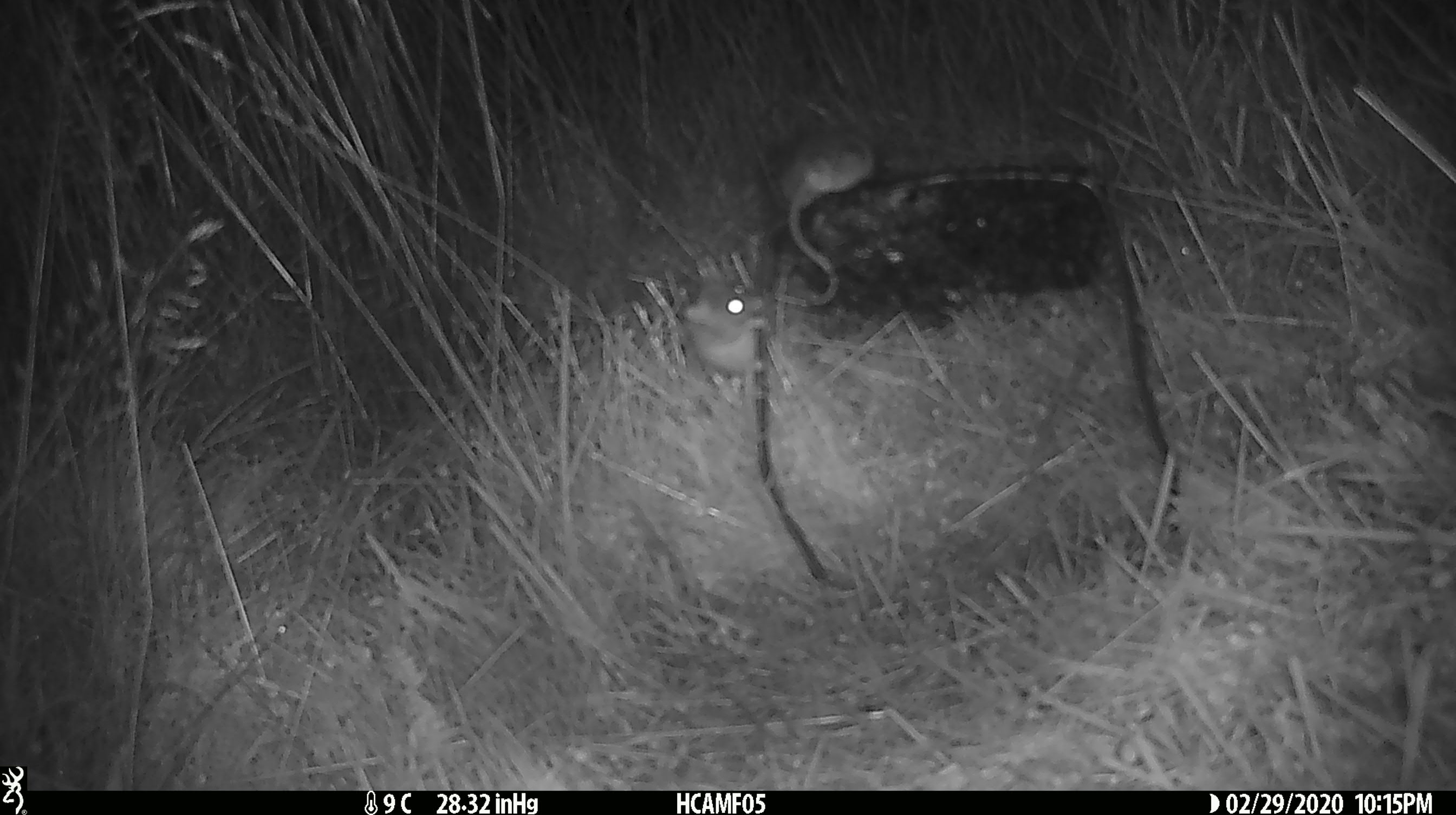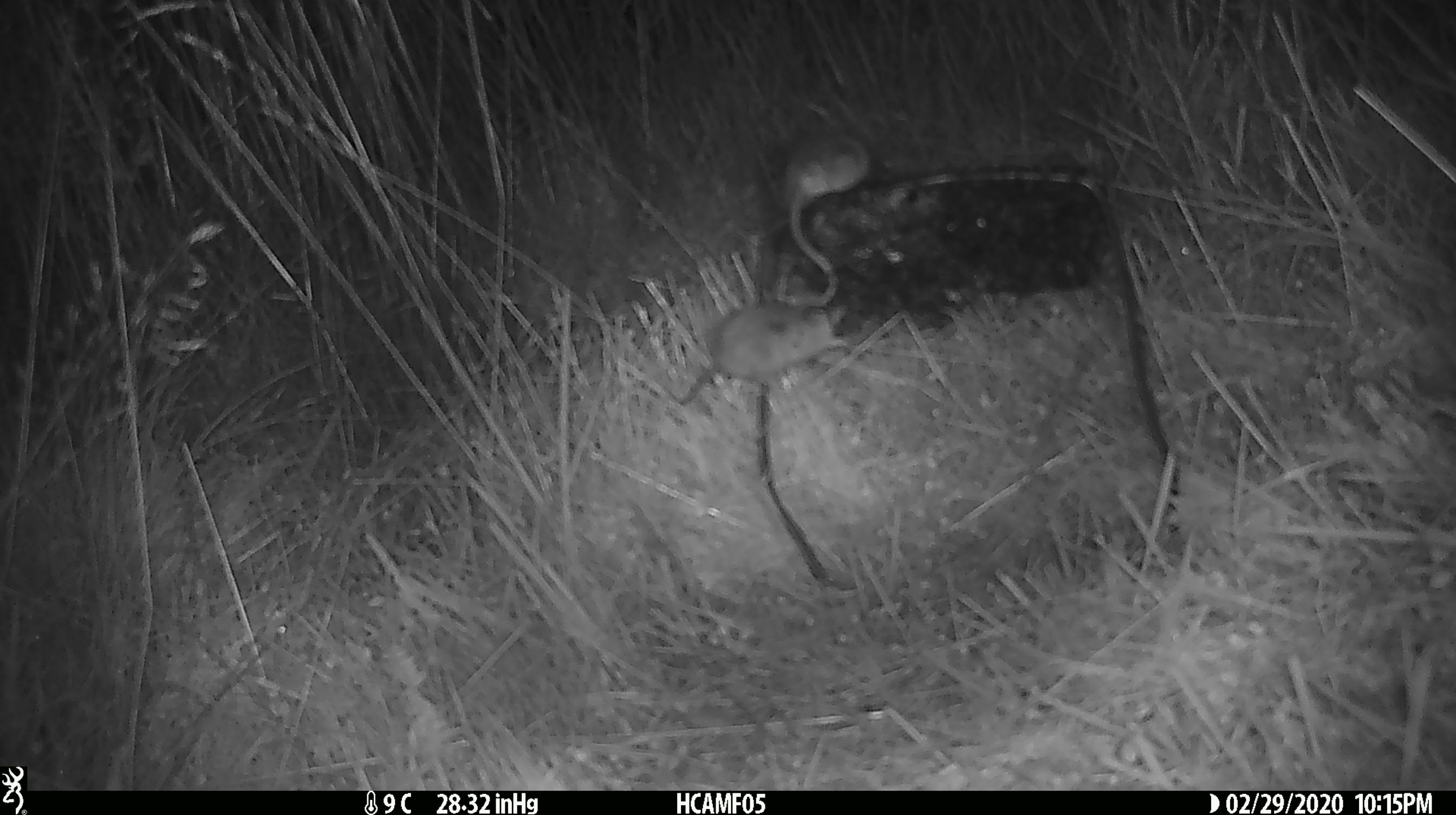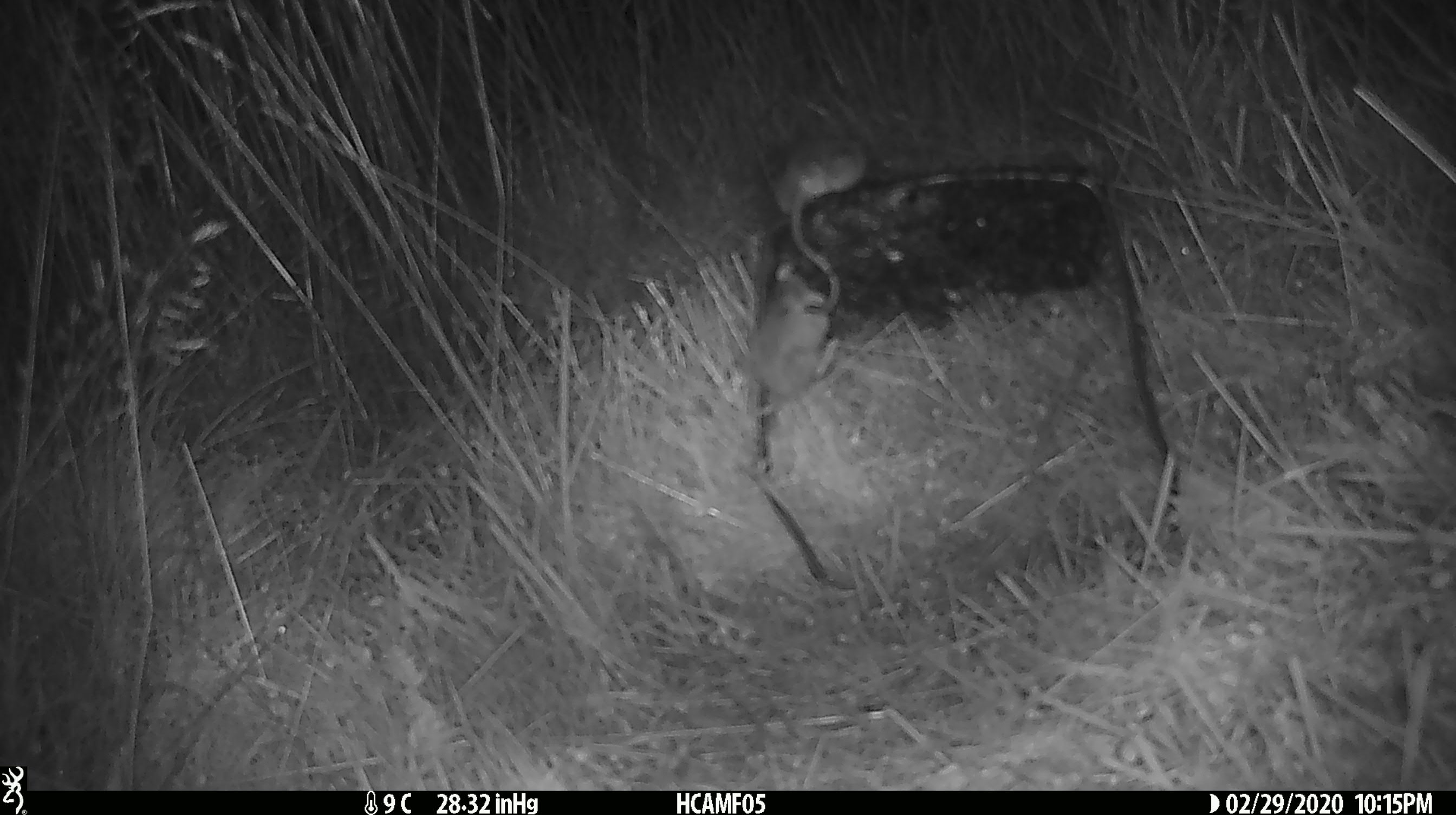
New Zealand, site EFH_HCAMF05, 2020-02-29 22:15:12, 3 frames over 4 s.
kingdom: Animalia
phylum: Chordata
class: Mammalia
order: Rodentia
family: Muridae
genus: Mus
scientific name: Mus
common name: mouse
Mouse (Mus).